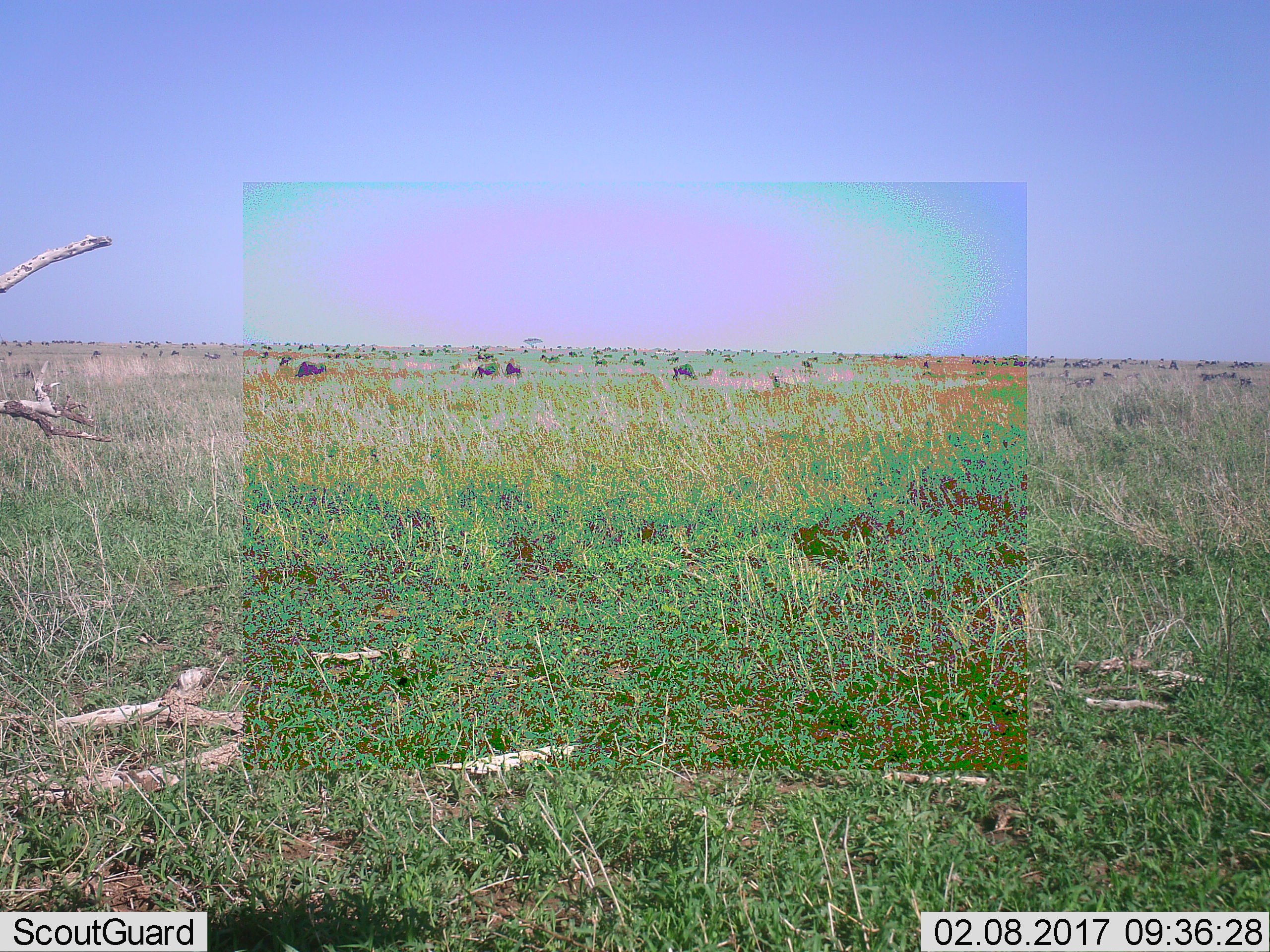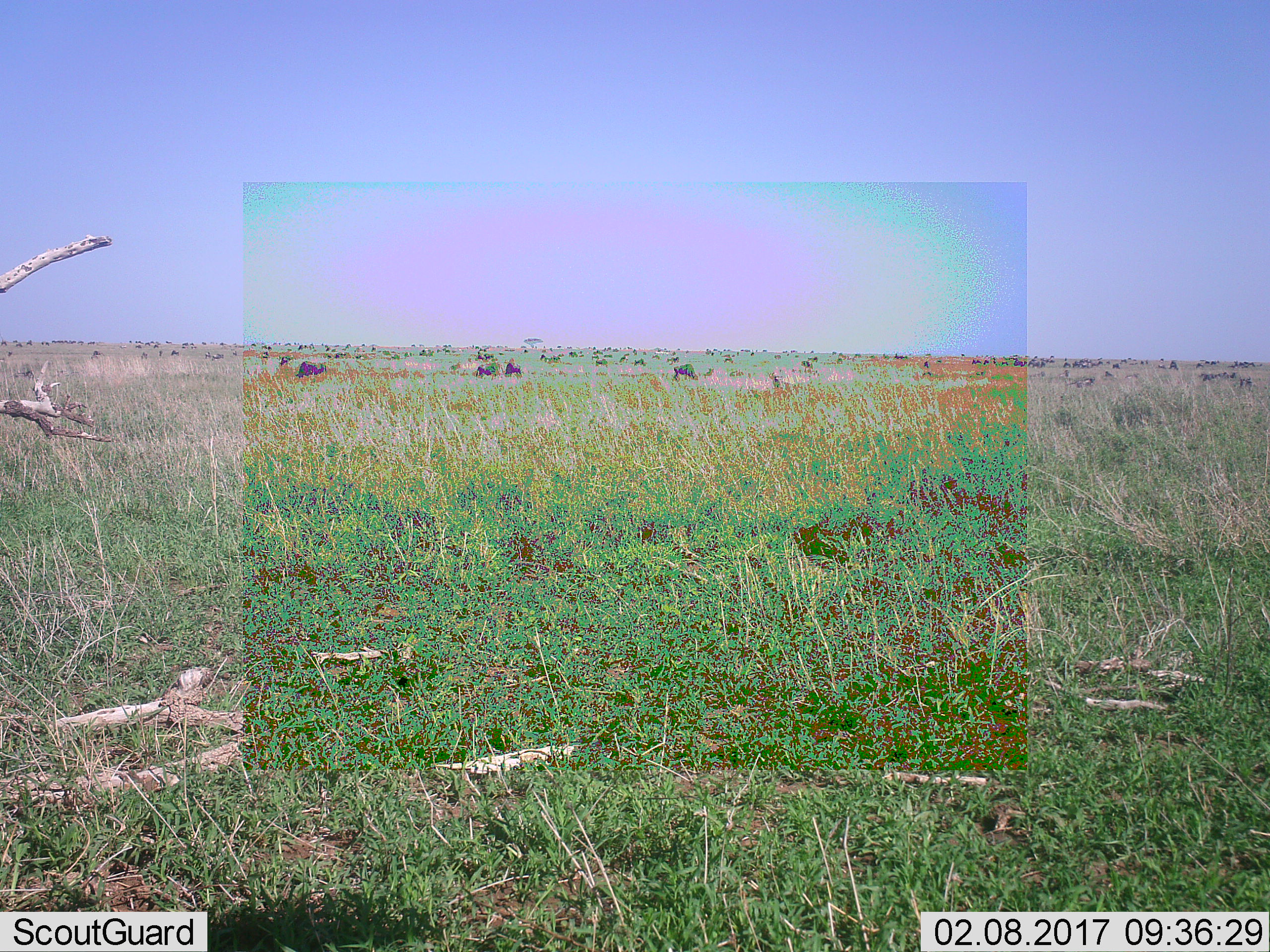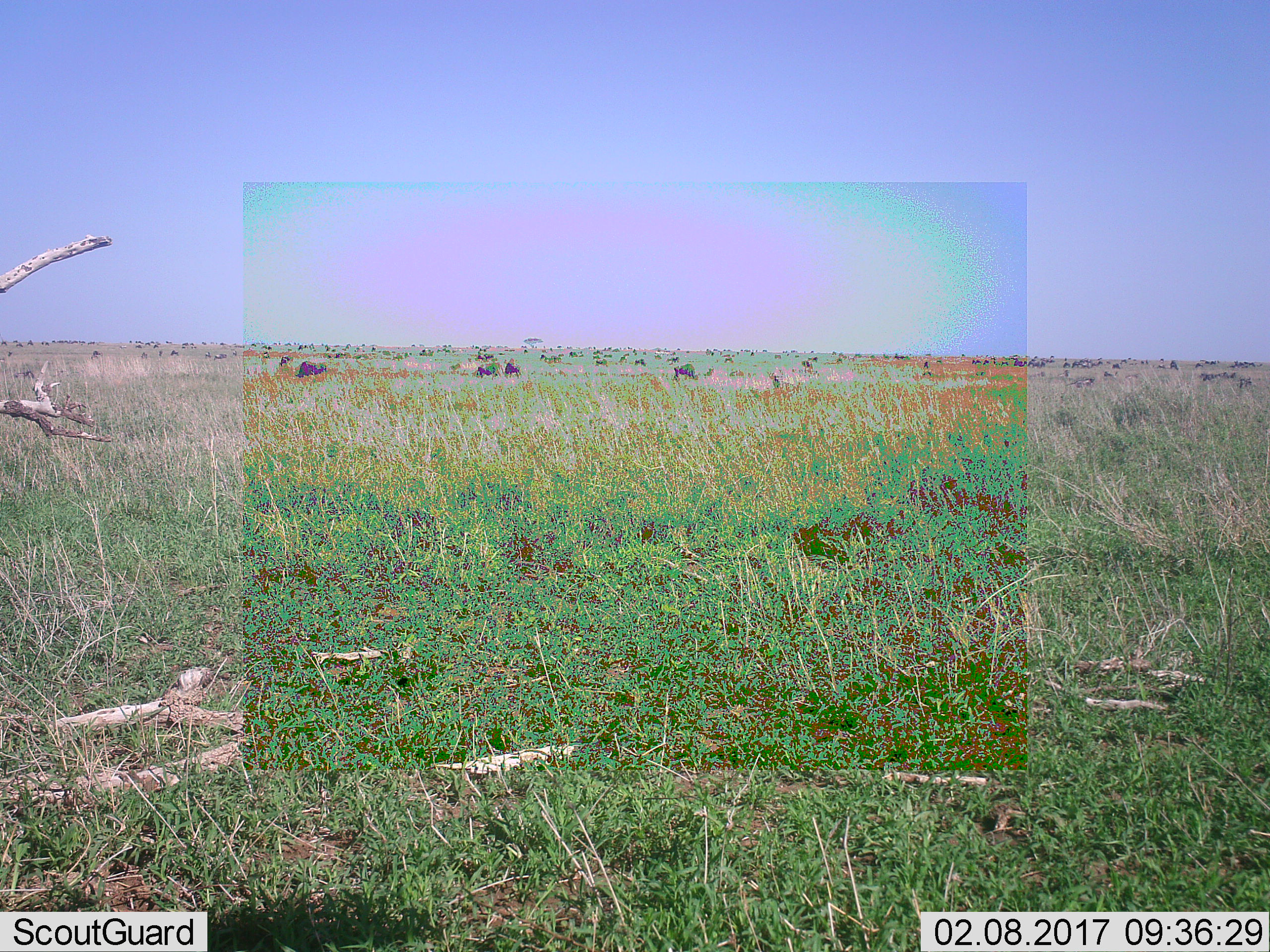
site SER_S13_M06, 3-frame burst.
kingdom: Animalia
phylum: Chordata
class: Mammalia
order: Artiodactyla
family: Bovidae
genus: Connochaetes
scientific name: Connochaetes taurinus taurinus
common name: blue wildebeest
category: wildebeestblue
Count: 11-50.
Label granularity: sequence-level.